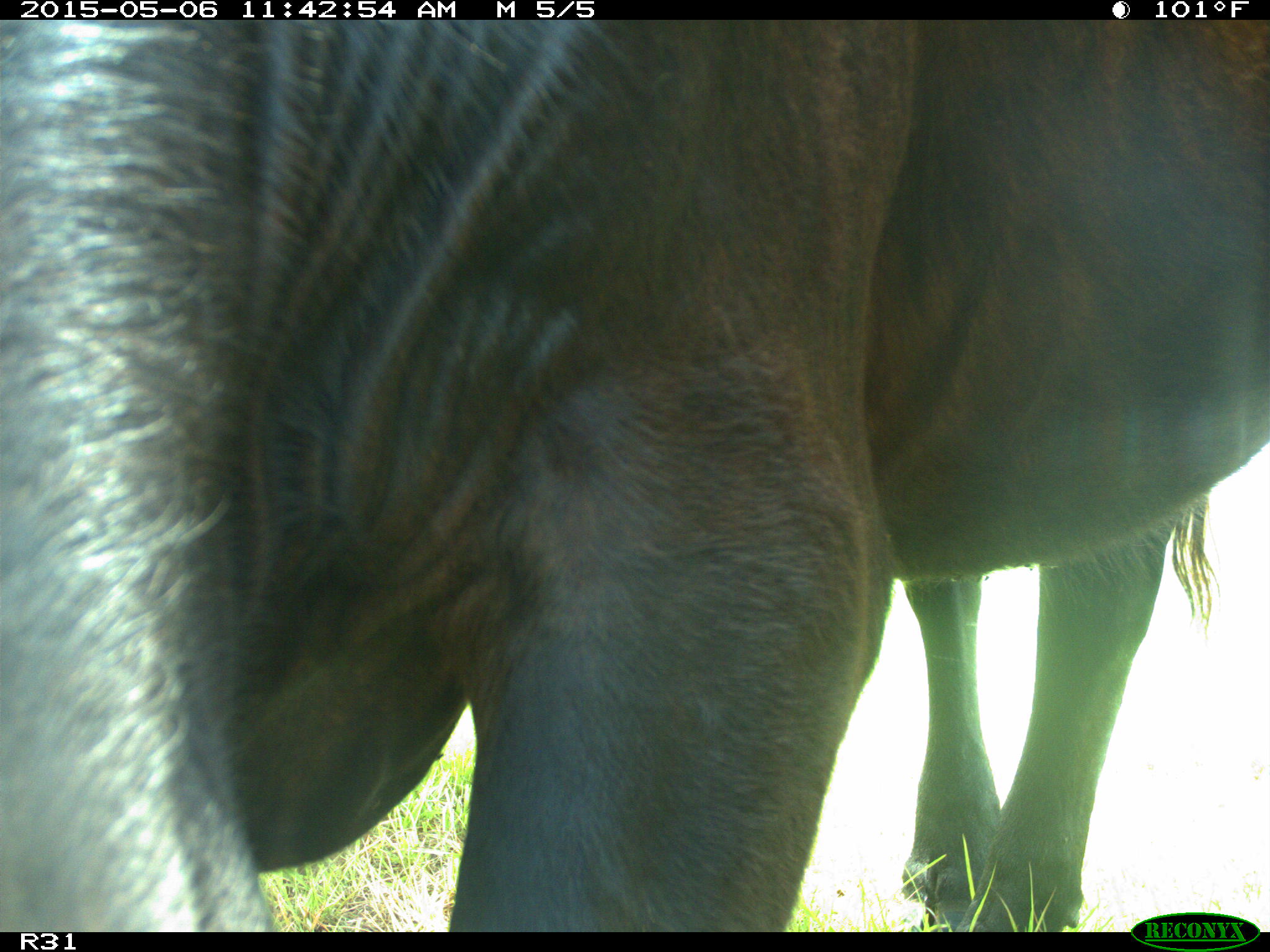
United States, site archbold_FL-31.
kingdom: Animalia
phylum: Chordata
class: Mammalia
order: Artiodactyla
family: Bovidae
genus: Bos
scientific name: Bos taurus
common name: domestic cow